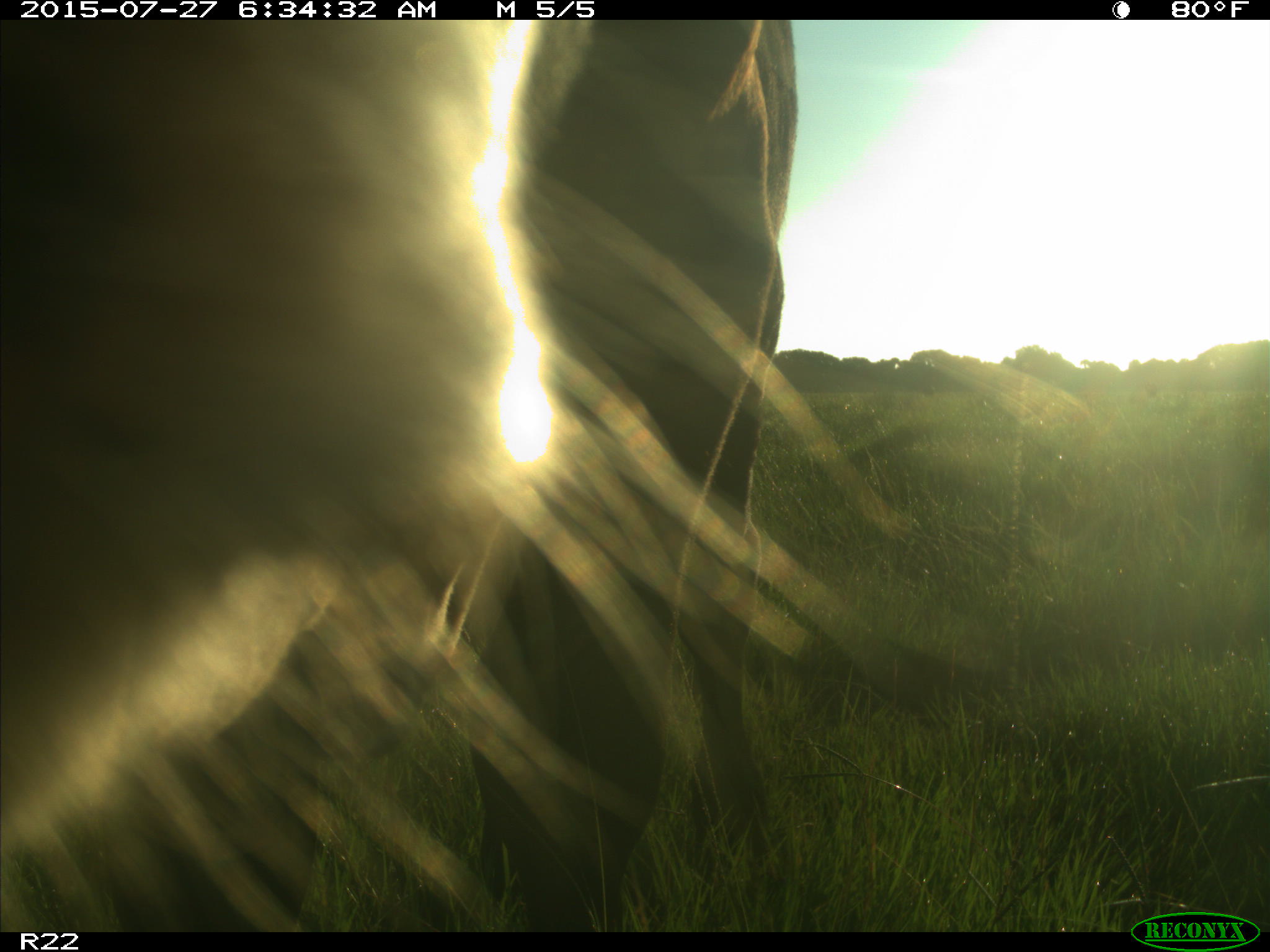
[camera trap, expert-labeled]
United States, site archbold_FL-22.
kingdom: Animalia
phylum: Chordata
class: Mammalia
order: Artiodactyla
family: Bovidae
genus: Bos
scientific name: Bos taurus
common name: domestic cow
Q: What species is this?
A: Bos taurus (domestic cow).